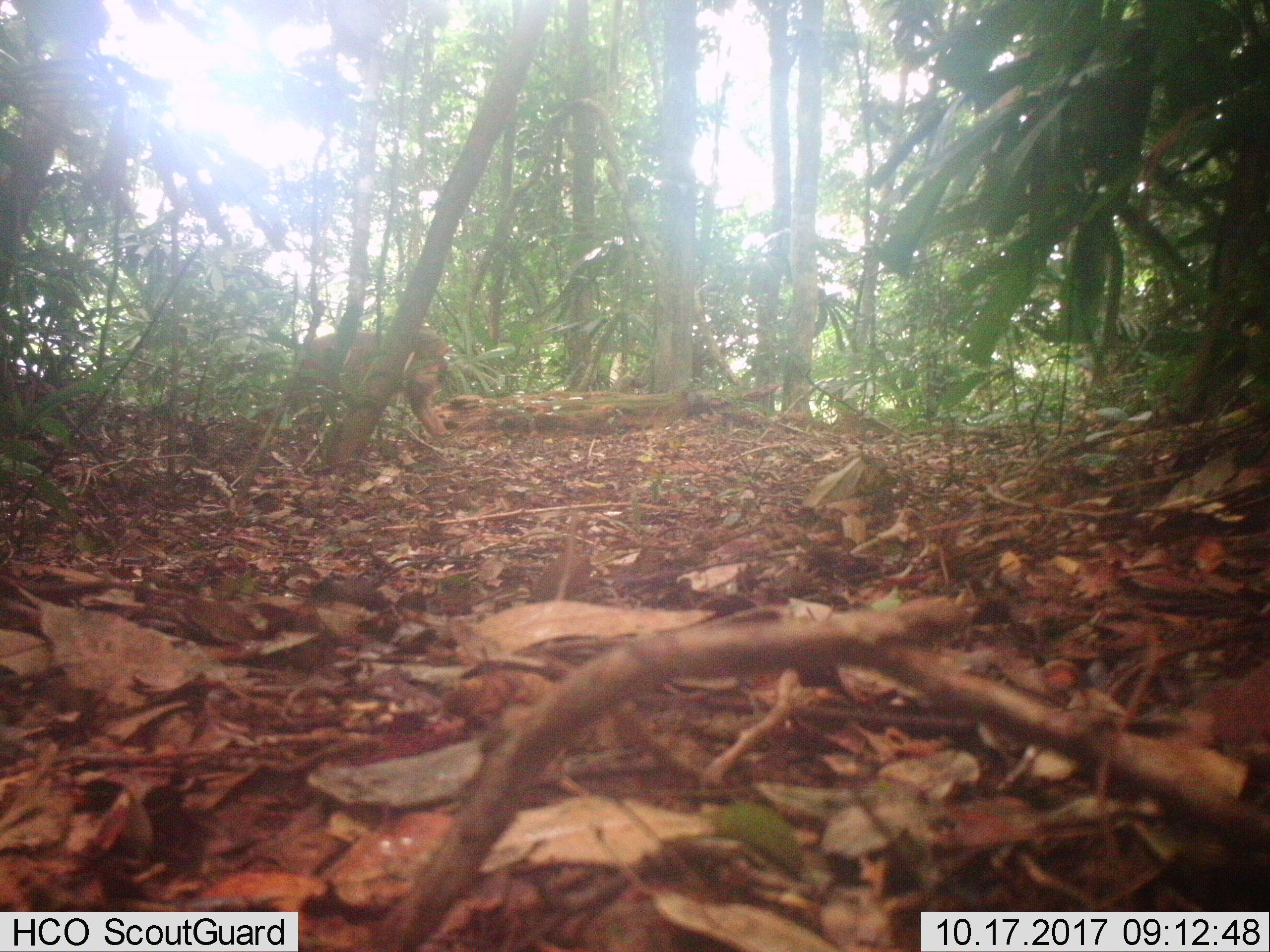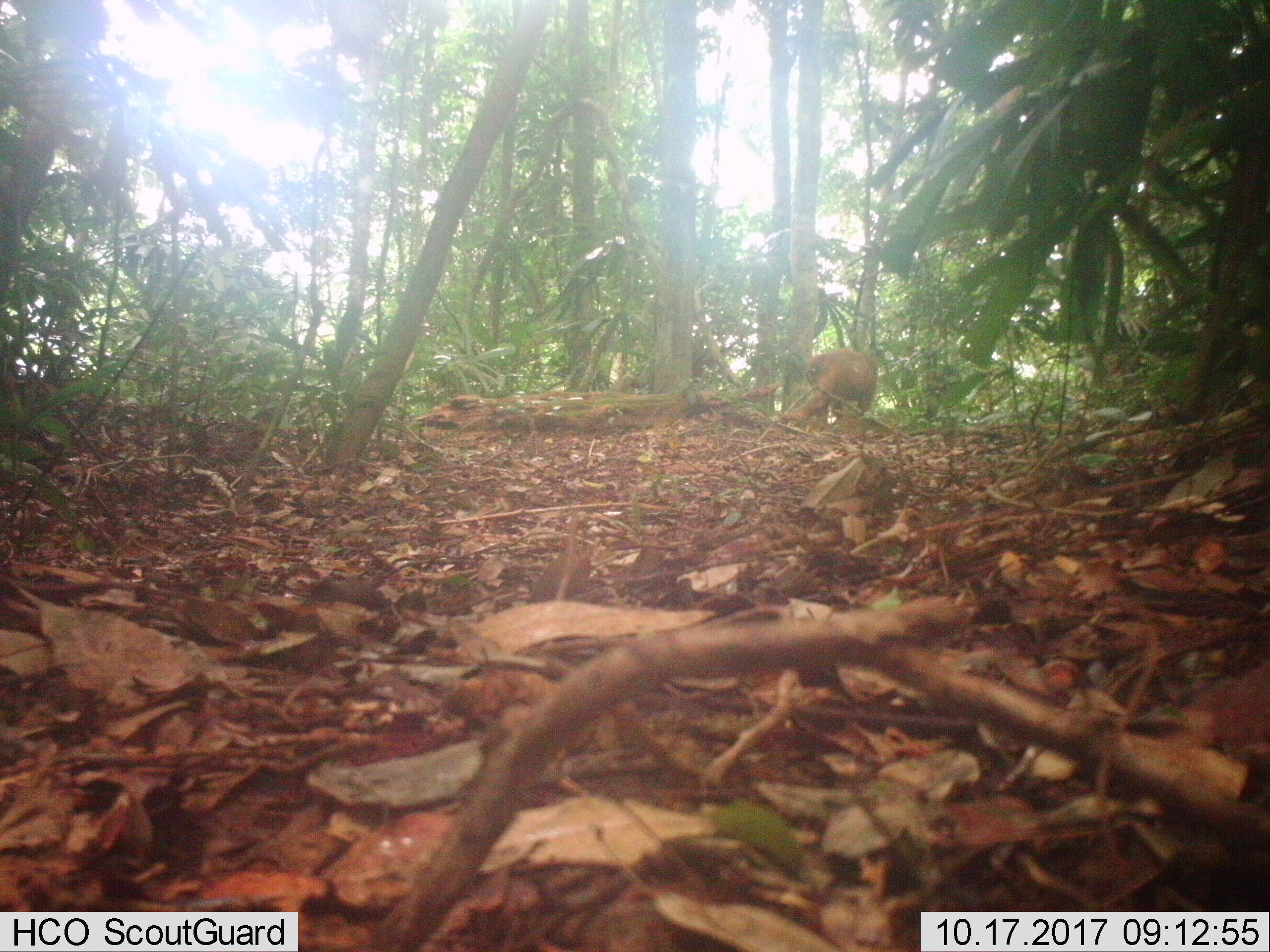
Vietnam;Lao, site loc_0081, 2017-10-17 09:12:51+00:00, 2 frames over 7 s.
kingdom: Animalia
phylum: Chordata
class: Mammalia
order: Primates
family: Cercopithecidae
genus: Macaca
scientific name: Macaca arctoides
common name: stump-tailed macaque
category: stump tailed macaque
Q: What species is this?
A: Stump tailed macaque (stump-tailed macaque) (Macaca arctoides).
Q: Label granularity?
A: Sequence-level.